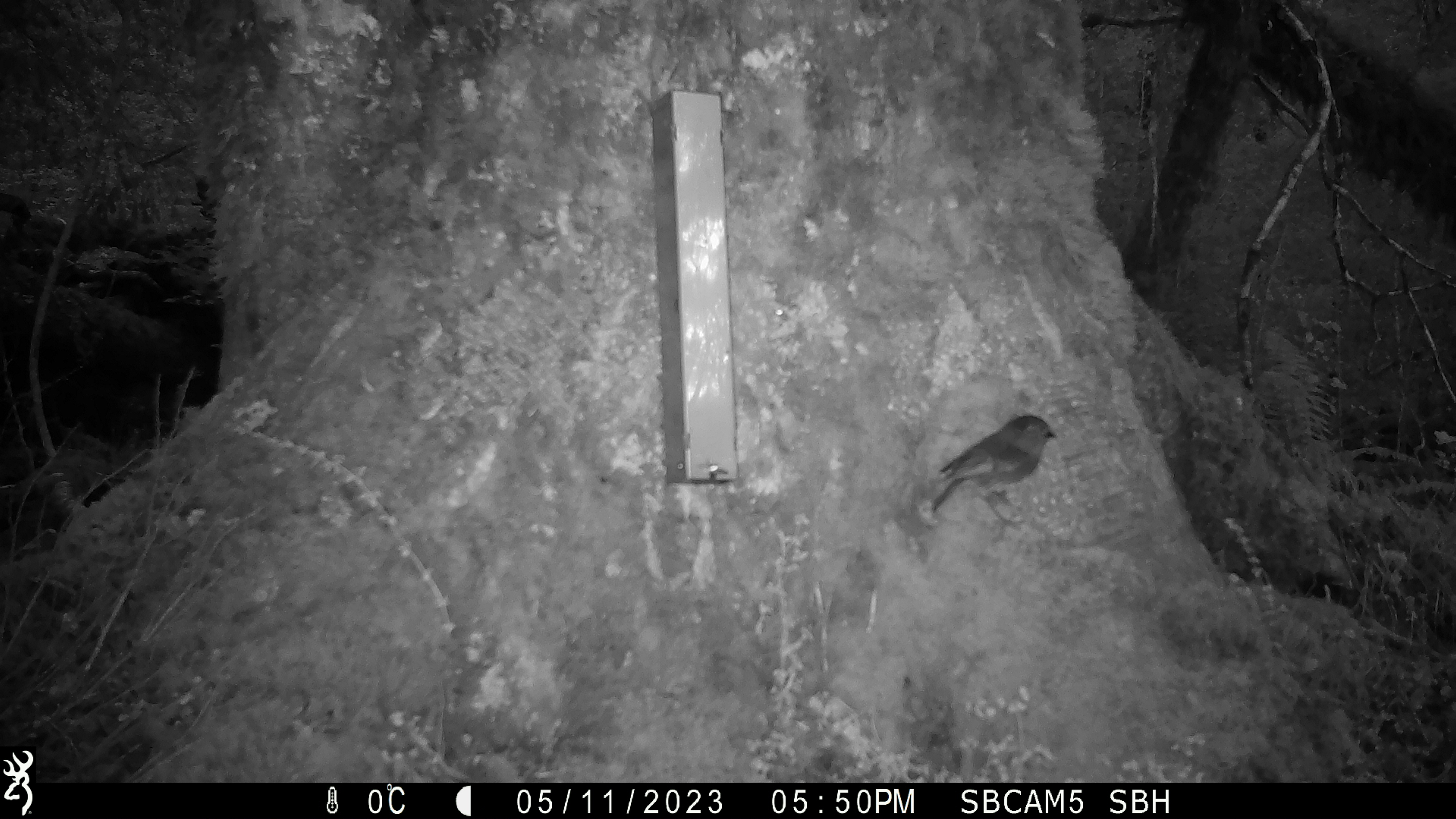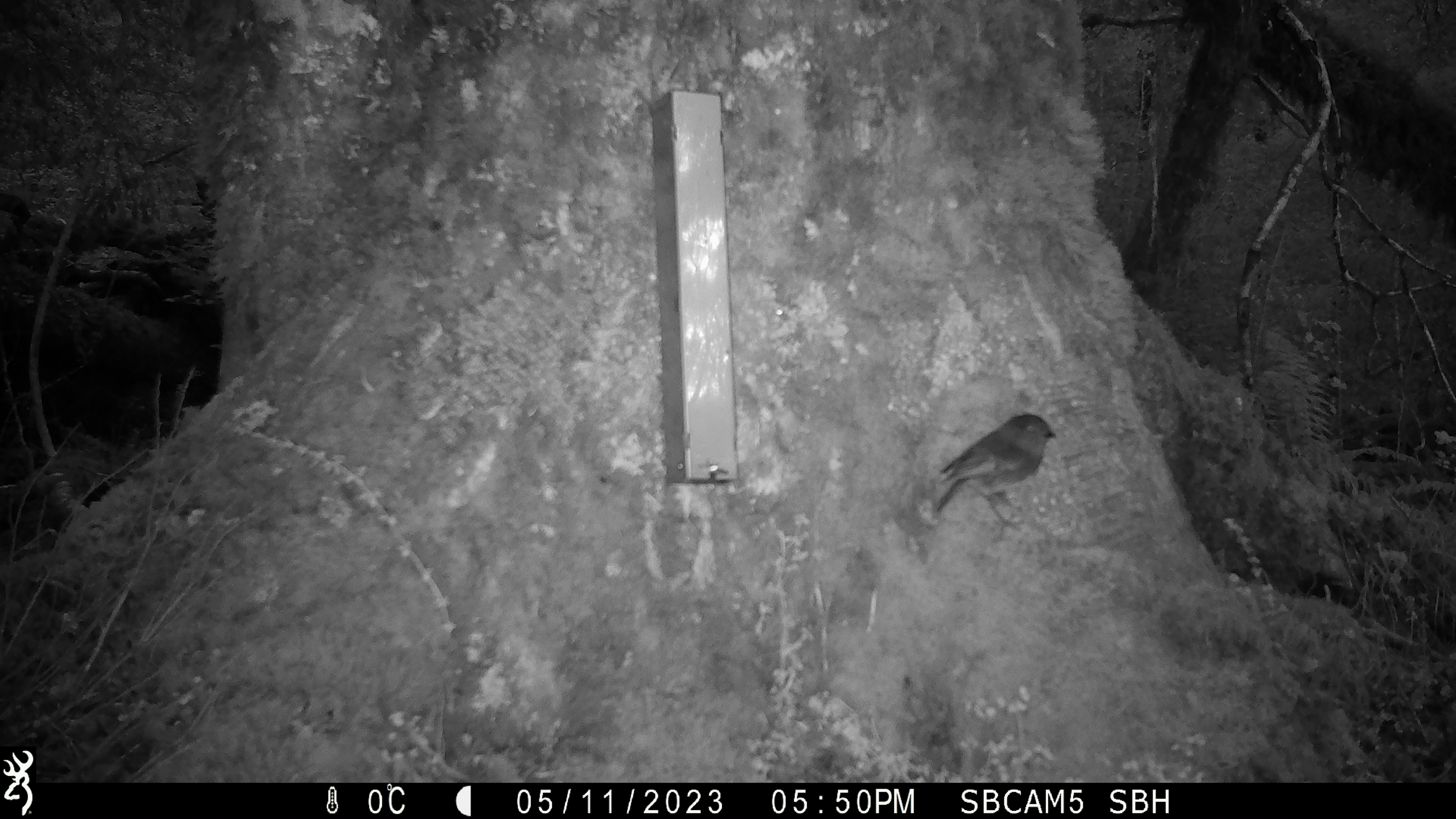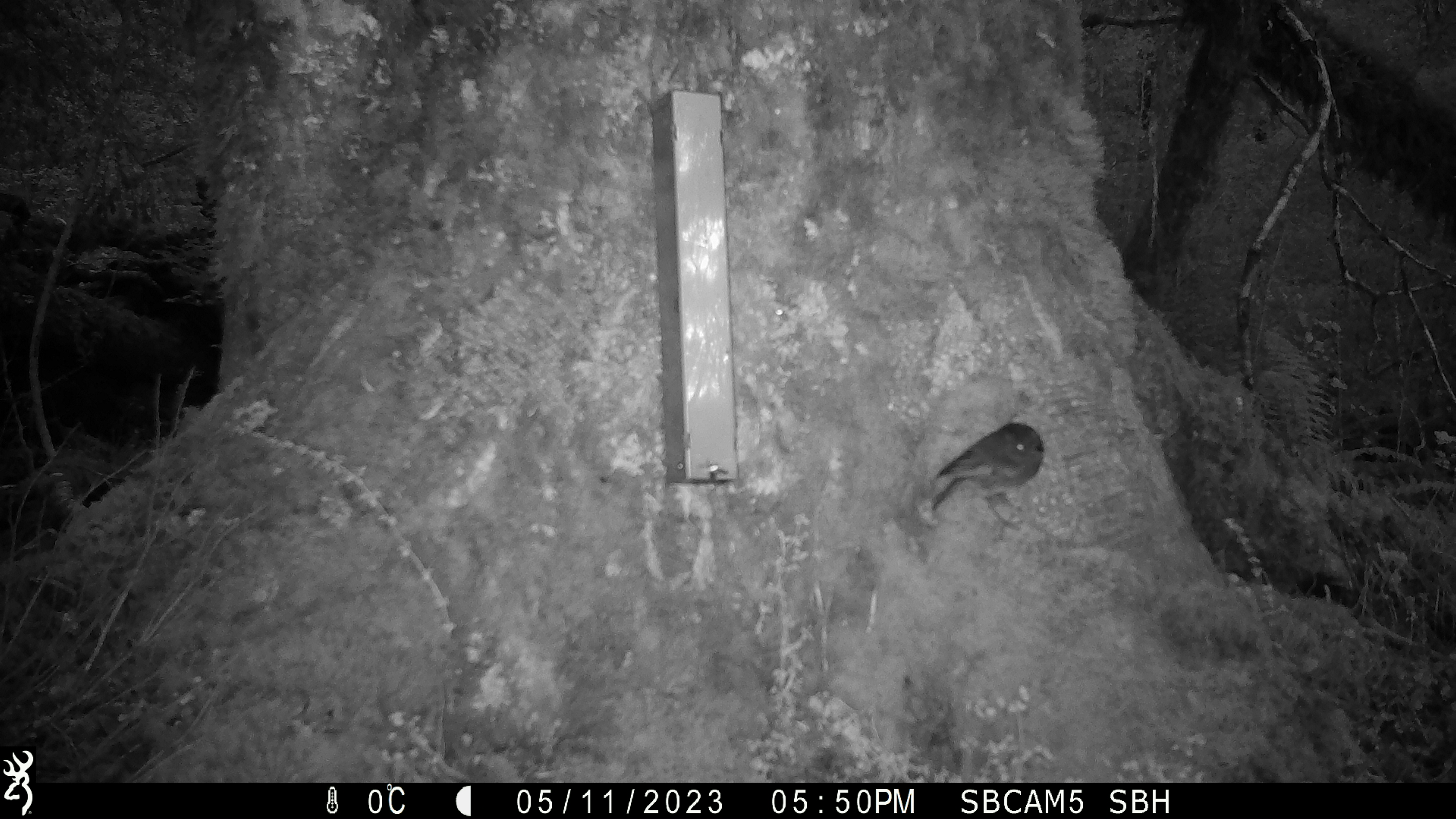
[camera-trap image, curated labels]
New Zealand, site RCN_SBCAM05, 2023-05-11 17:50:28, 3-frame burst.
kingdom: Animalia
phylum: Chordata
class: Aves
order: Passeriformes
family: Petroicidae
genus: Petroica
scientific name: Petroica australis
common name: new zealand robin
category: robin